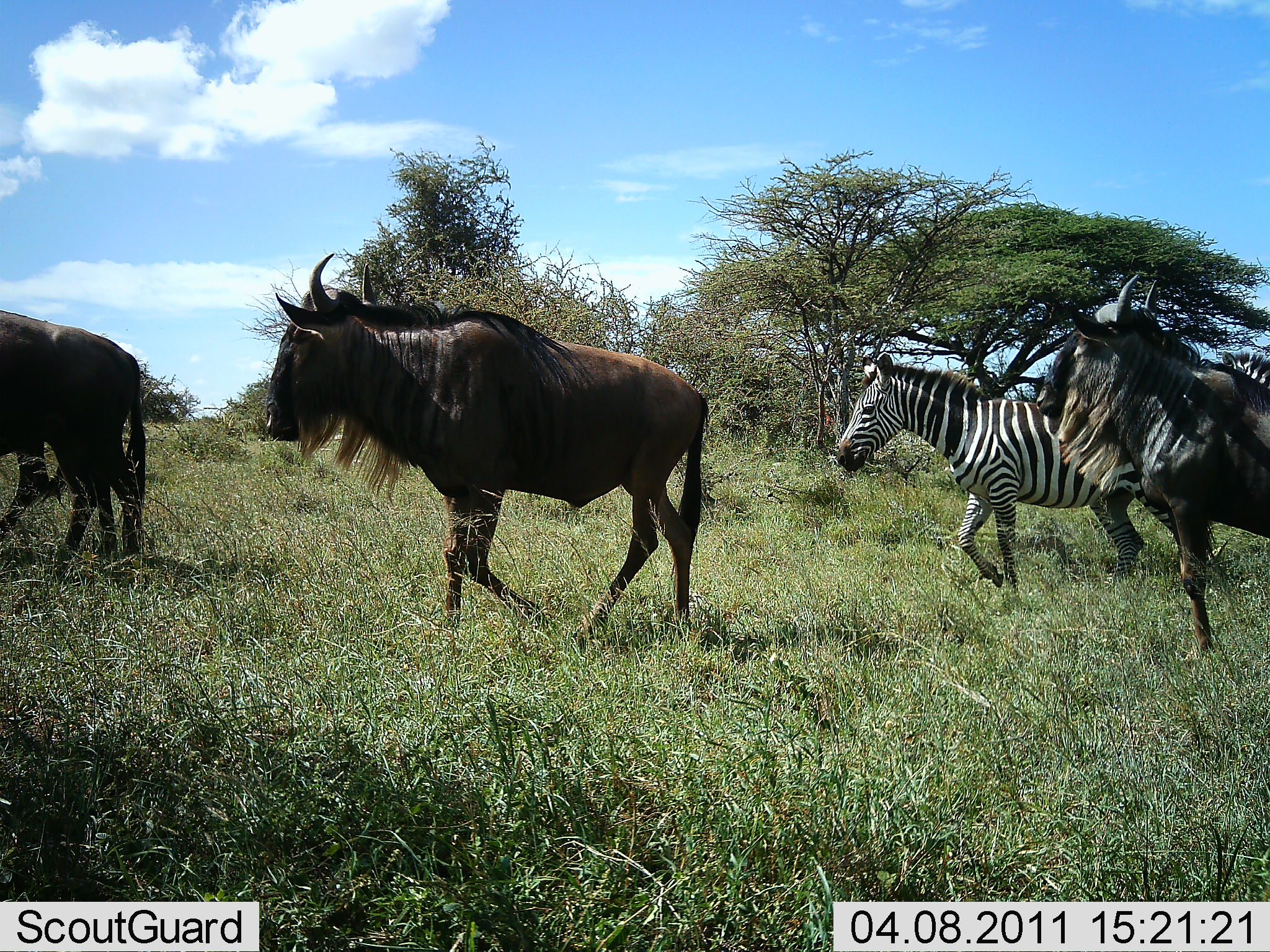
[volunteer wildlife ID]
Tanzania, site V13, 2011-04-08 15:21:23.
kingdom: Animalia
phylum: Chordata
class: Mammalia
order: Artiodactyla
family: Bovidae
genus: Connochaetes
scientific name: Connochaetes taurinus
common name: blue wildebeest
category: wildebeest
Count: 4.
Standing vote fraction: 8%.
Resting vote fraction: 0%.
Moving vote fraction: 100%.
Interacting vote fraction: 0%.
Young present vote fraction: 0%.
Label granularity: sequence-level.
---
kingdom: Animalia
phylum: Chordata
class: Mammalia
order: Perissodactyla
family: Equidae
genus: Equus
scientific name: Equus quagga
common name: plains zebra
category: zebra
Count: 1.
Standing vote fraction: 0%.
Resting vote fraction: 0%.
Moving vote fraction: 100%.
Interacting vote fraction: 0%.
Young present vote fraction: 0%.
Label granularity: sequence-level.